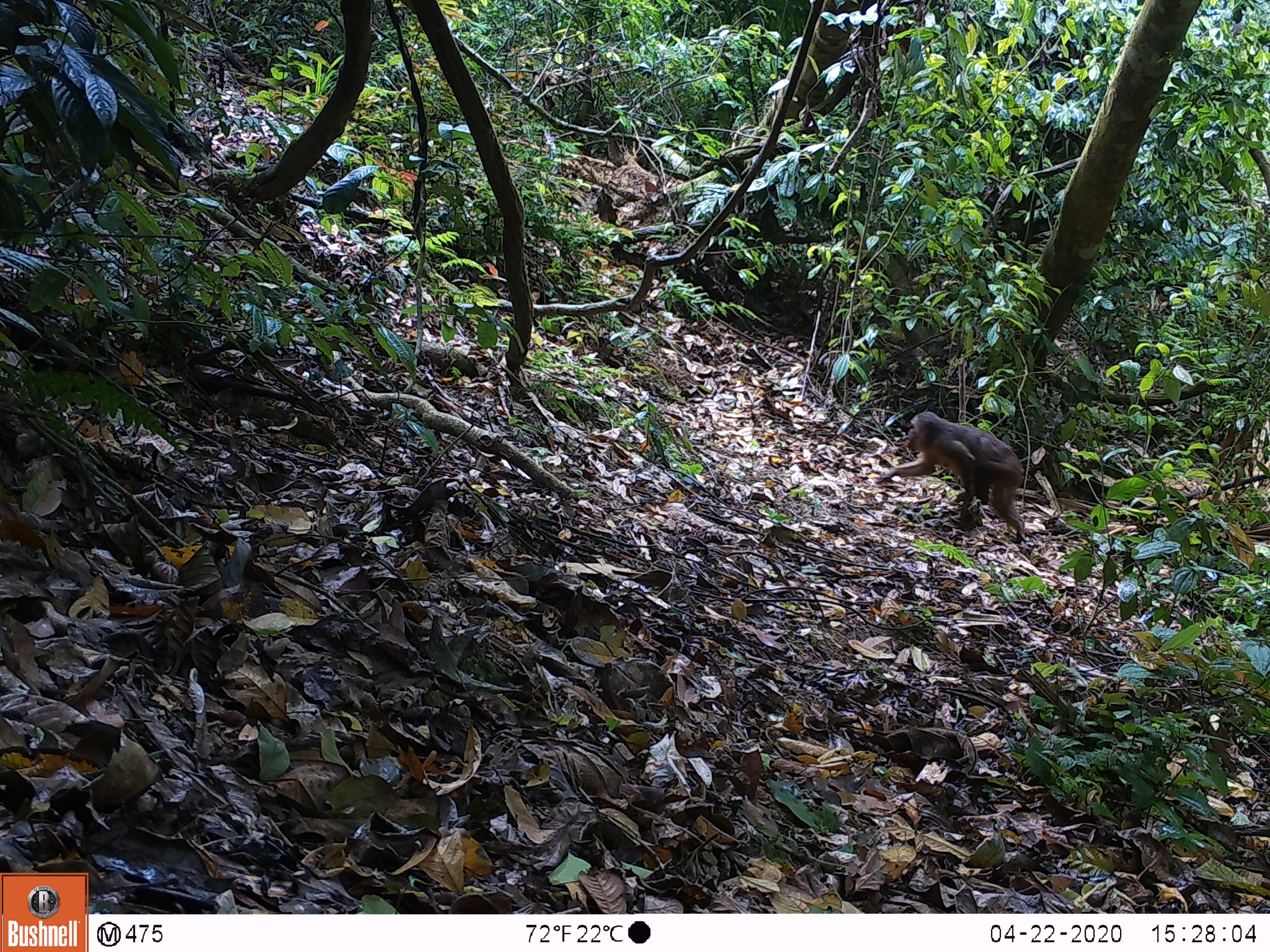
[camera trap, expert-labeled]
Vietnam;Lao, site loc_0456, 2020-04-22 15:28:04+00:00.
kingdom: Animalia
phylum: Chordata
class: Mammalia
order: Primates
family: Cercopithecidae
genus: Macaca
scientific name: Macaca arctoides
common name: stump-tailed macaque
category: stump tailed macaque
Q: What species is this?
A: Stump tailed macaque (stump-tailed macaque) (Macaca arctoides).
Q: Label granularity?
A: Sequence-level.